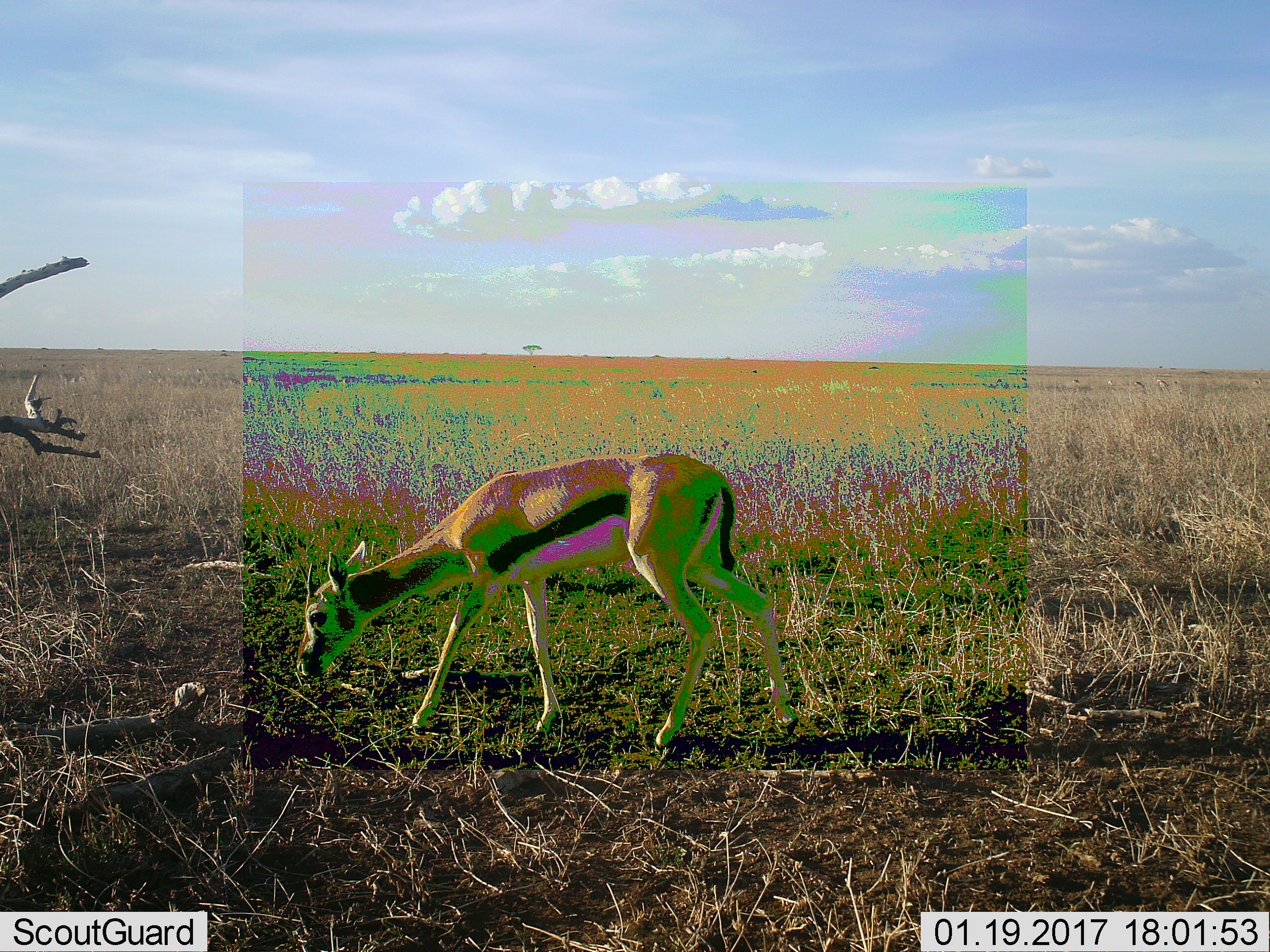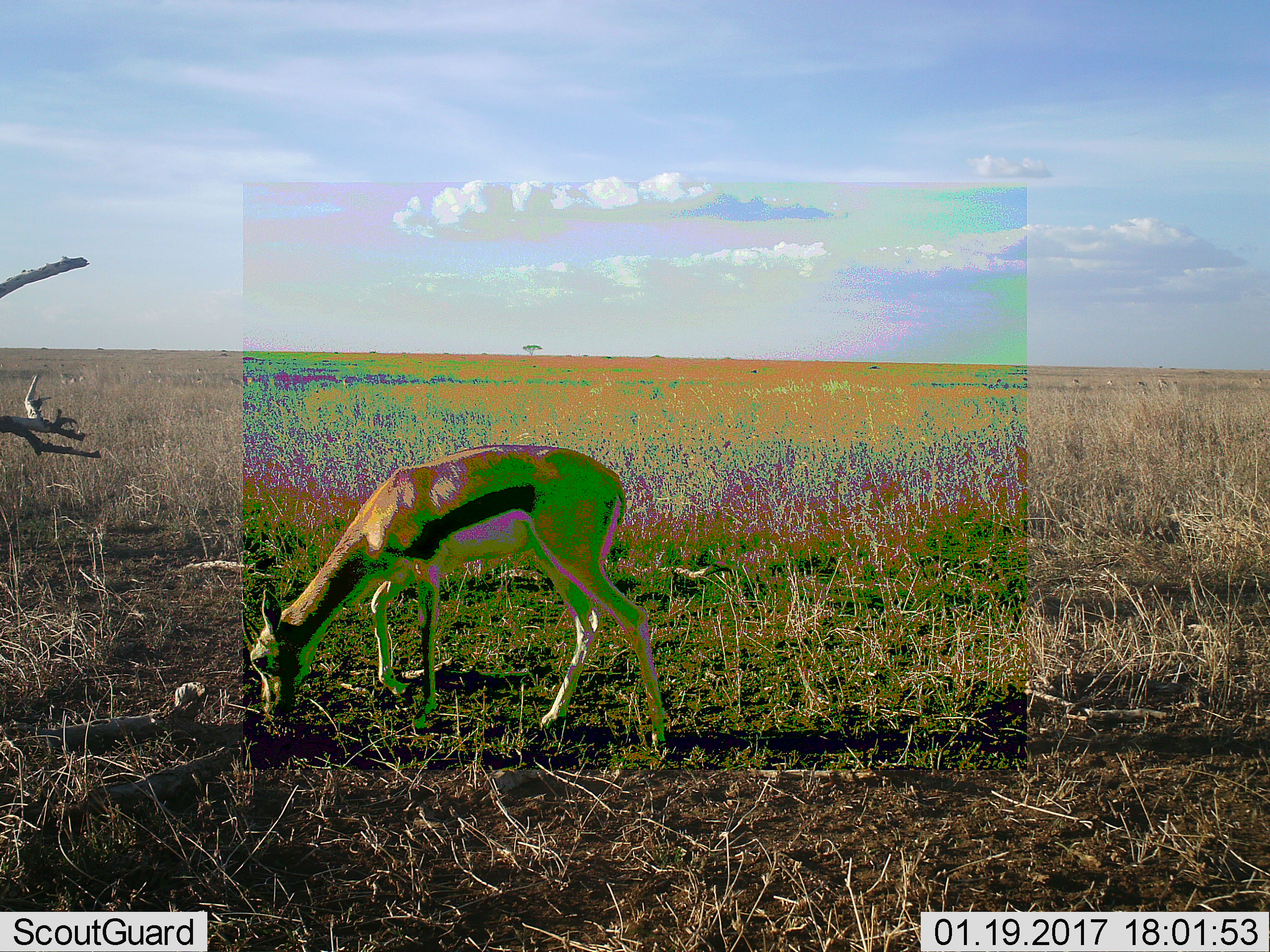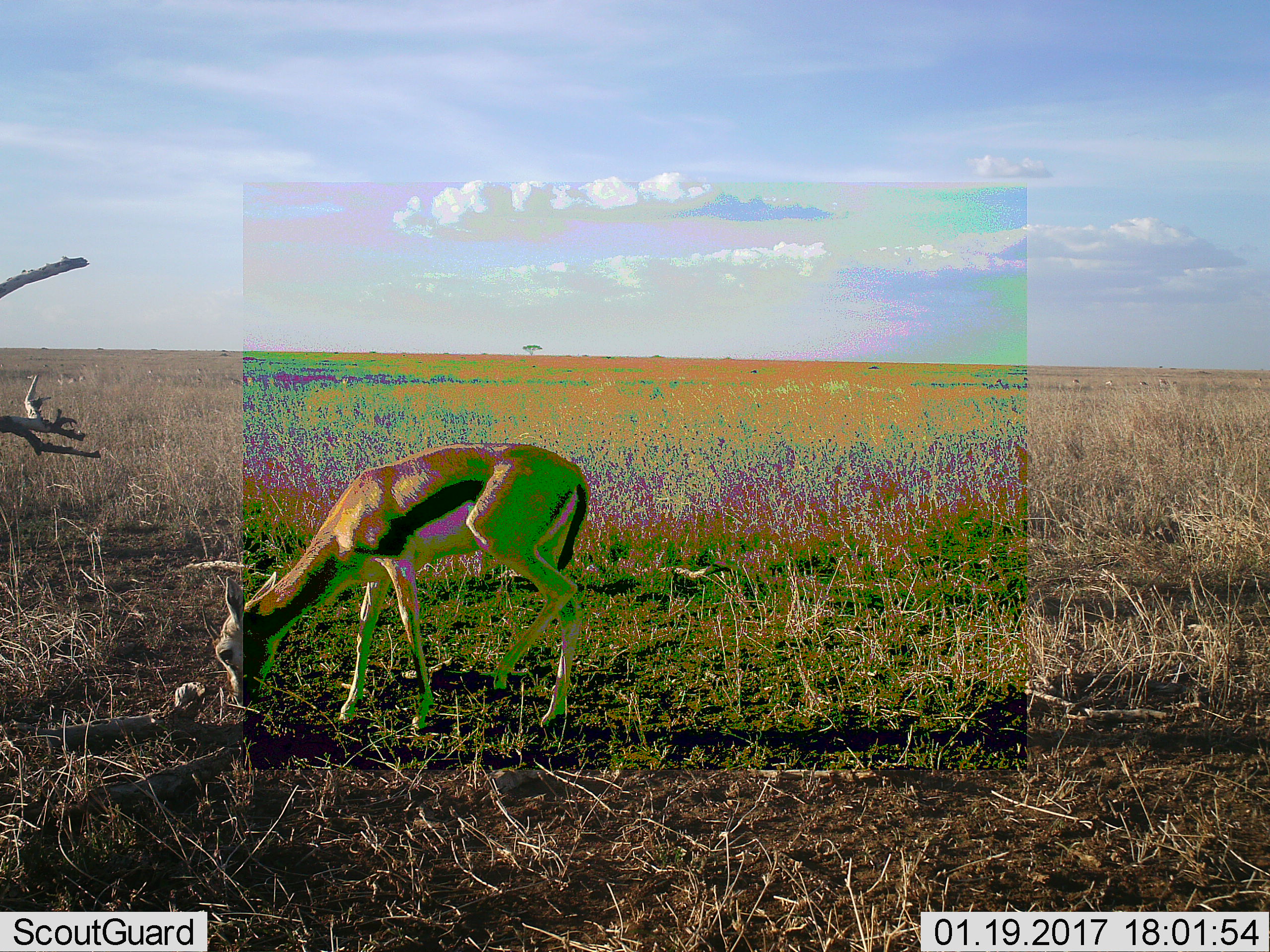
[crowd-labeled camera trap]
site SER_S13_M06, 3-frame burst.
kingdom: Animalia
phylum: Chordata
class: Mammalia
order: Artiodactyla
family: Bovidae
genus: Eudorcas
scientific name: Eudorcas thomsonii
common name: thomson's gazelle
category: gazellethomsons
Gazellethomsons (thomson's gazelle) (Eudorcas thomsonii), count 1. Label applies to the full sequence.